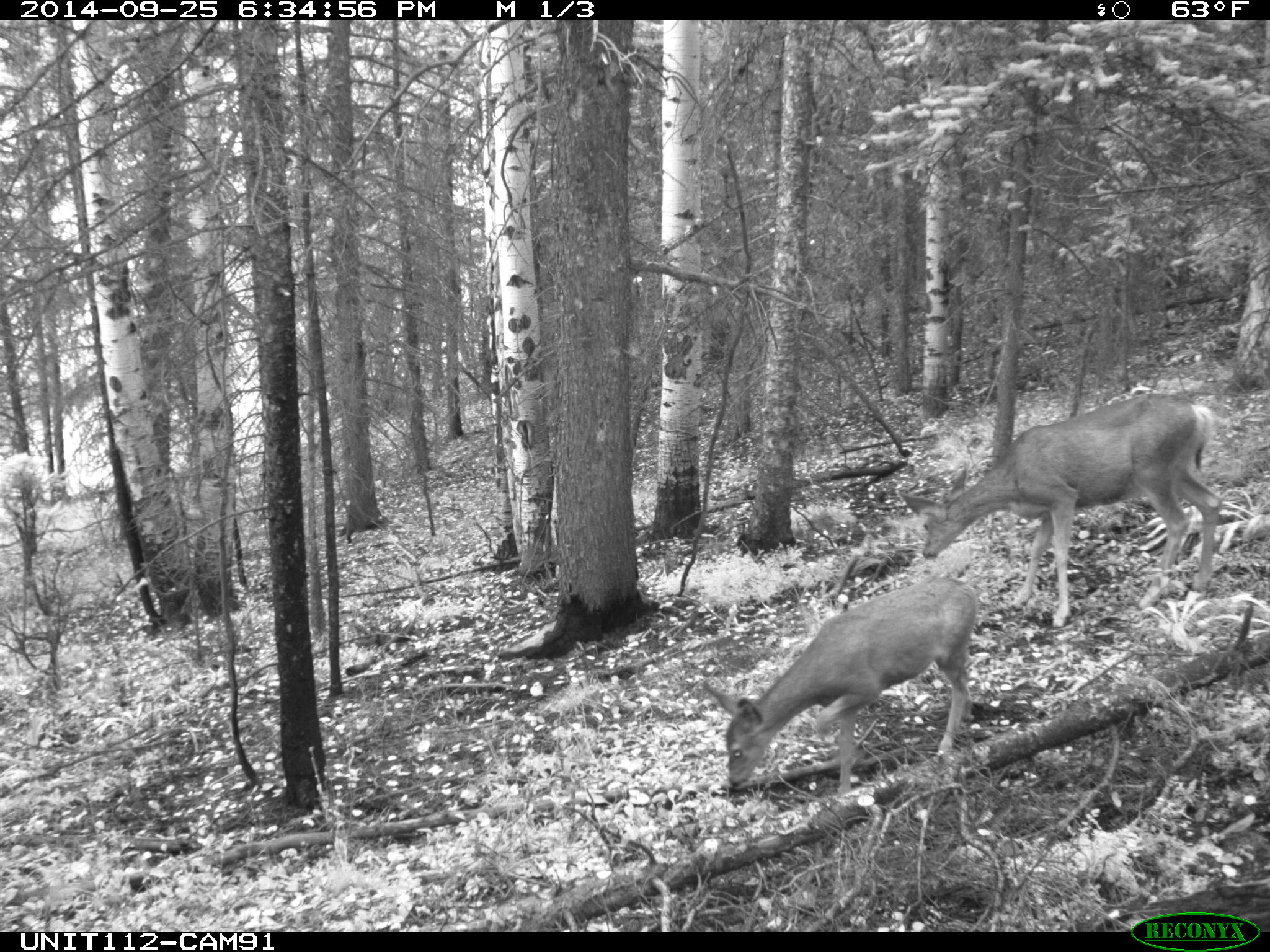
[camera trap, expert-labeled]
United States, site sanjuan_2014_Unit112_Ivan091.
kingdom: Animalia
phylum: Chordata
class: Mammalia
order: Artiodactyla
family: Cervidae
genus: Odocoileus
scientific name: Odocoileus hemionus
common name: mule deer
Odocoileus hemionus (mule deer).